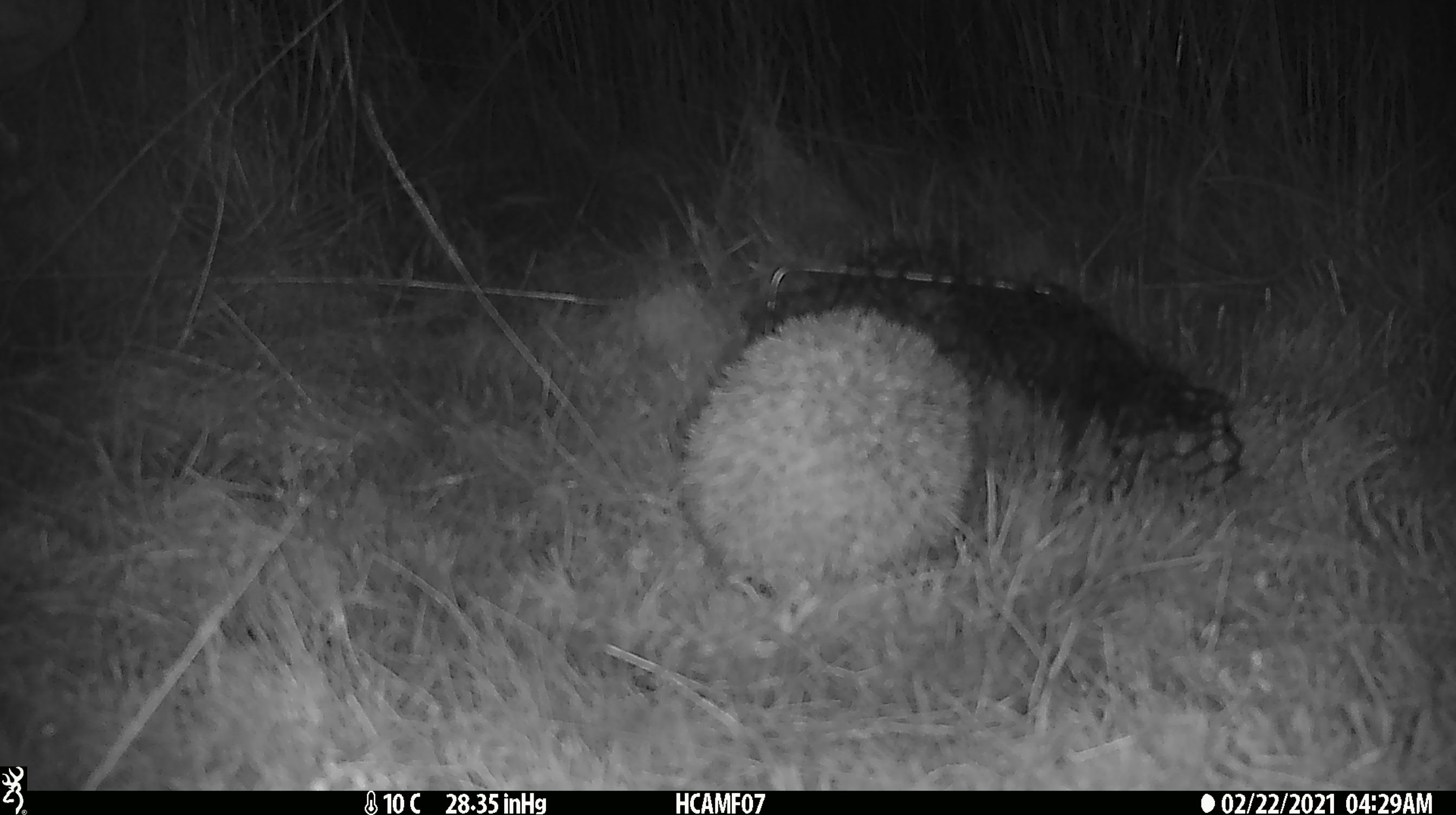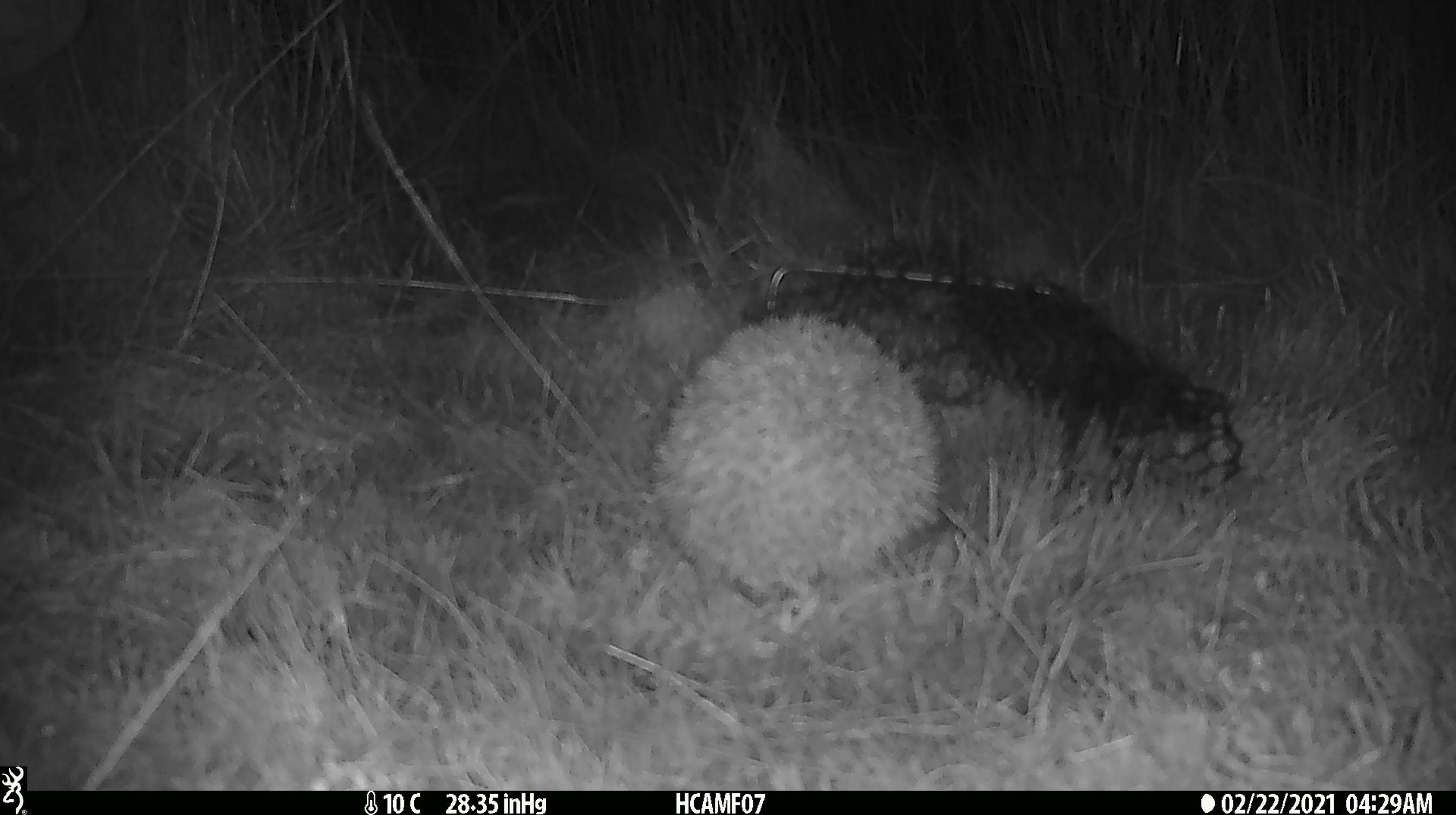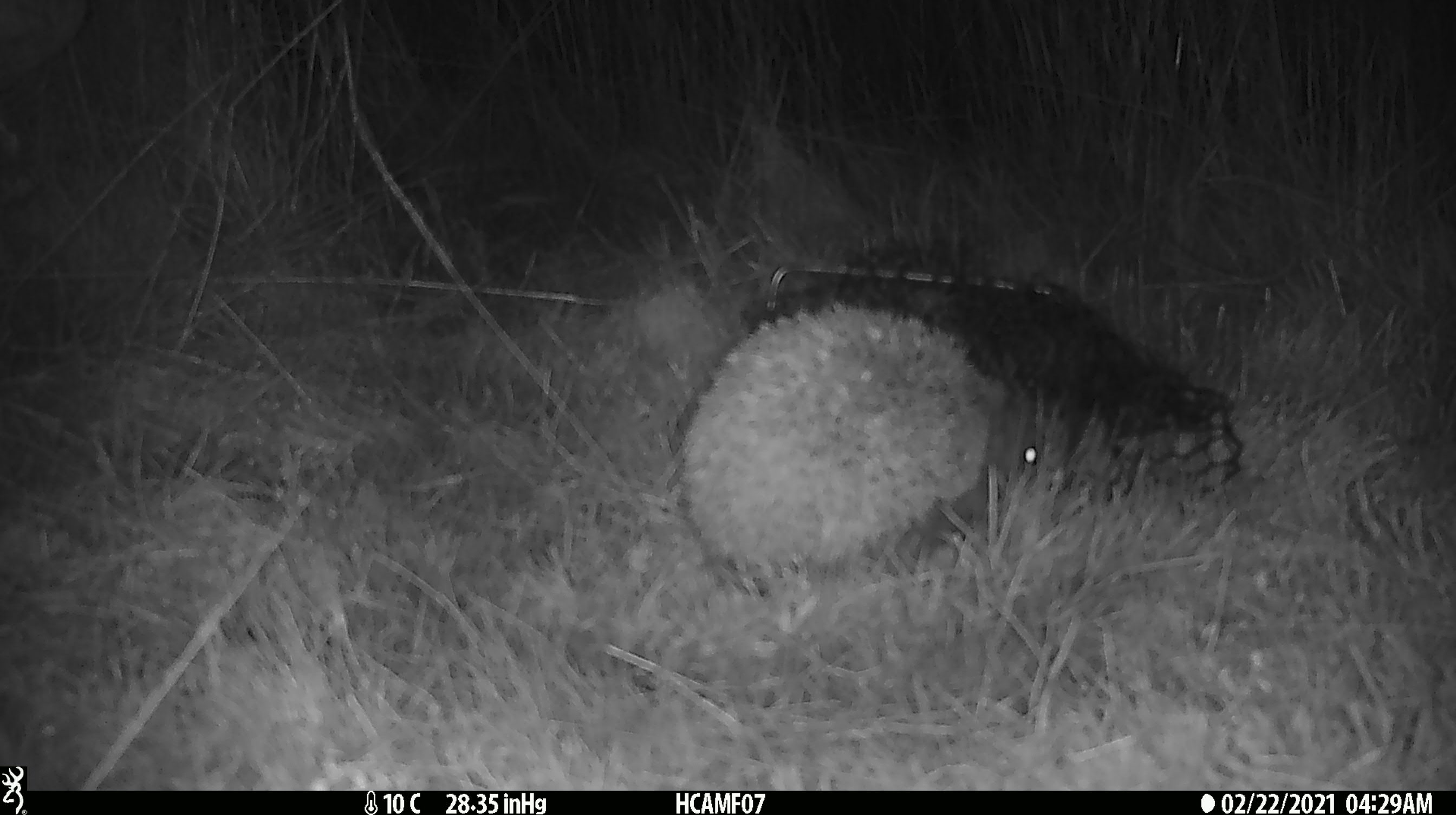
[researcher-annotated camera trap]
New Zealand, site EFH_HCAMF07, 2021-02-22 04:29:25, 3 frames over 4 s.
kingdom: Animalia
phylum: Chordata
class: Mammalia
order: Eulipotyphla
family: Erinaceidae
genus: Erinaceus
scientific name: Erinaceus europaeus europaeus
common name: european hedgehog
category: hedgehog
Hedgehog (european hedgehog) (Erinaceus europaeus europaeus).